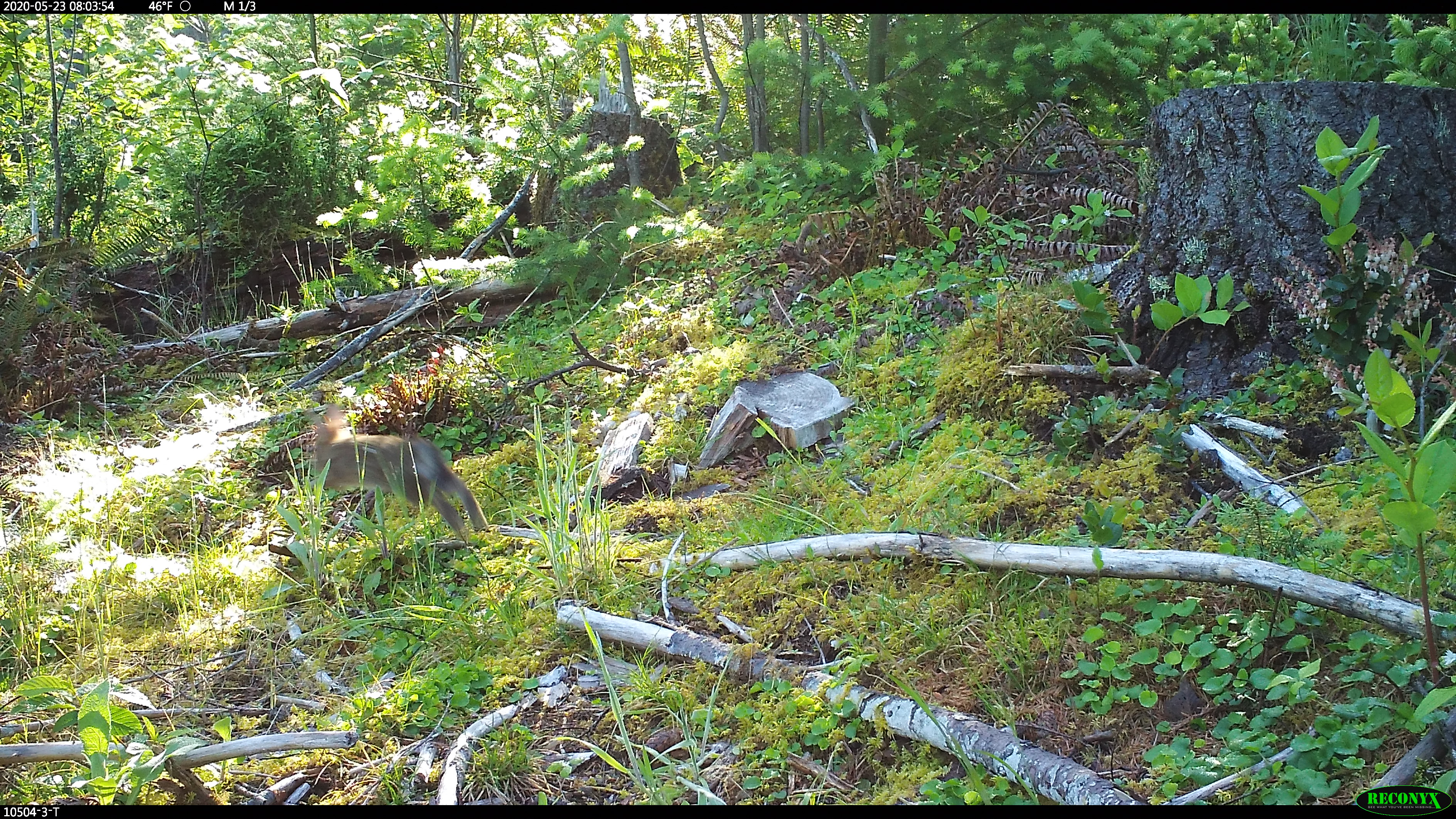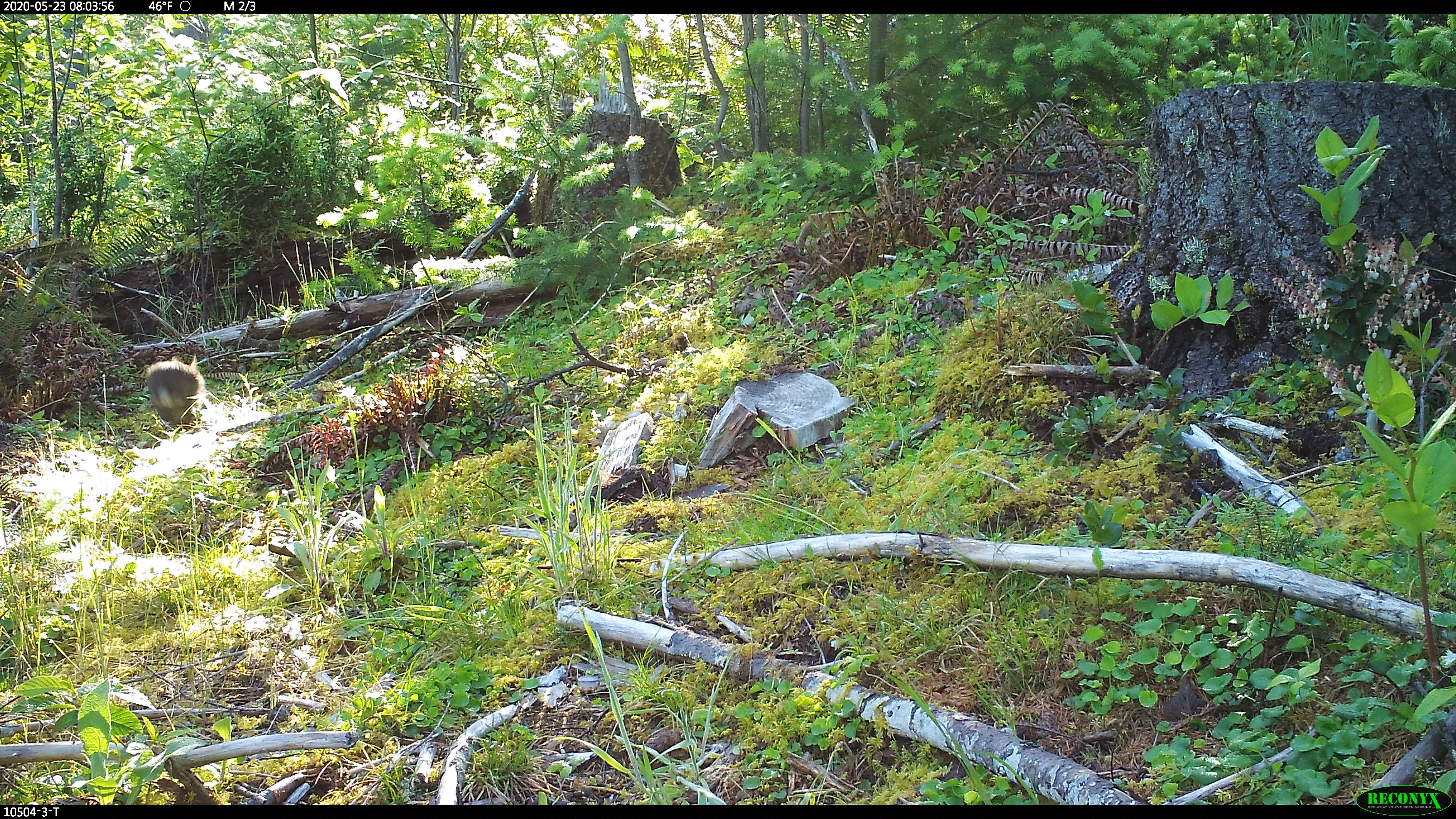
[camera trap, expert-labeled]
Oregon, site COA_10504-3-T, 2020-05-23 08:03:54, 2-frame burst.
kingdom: Animalia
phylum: Chordata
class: Mammalia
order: Lagomorpha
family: Leporidae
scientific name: Leporidae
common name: hares and rabbits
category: leporidae family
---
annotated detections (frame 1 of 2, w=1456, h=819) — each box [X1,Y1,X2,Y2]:
leporidae family: [299,400,495,549]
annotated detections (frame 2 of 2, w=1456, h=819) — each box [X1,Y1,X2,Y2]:
leporidae family: [144,355,207,422]